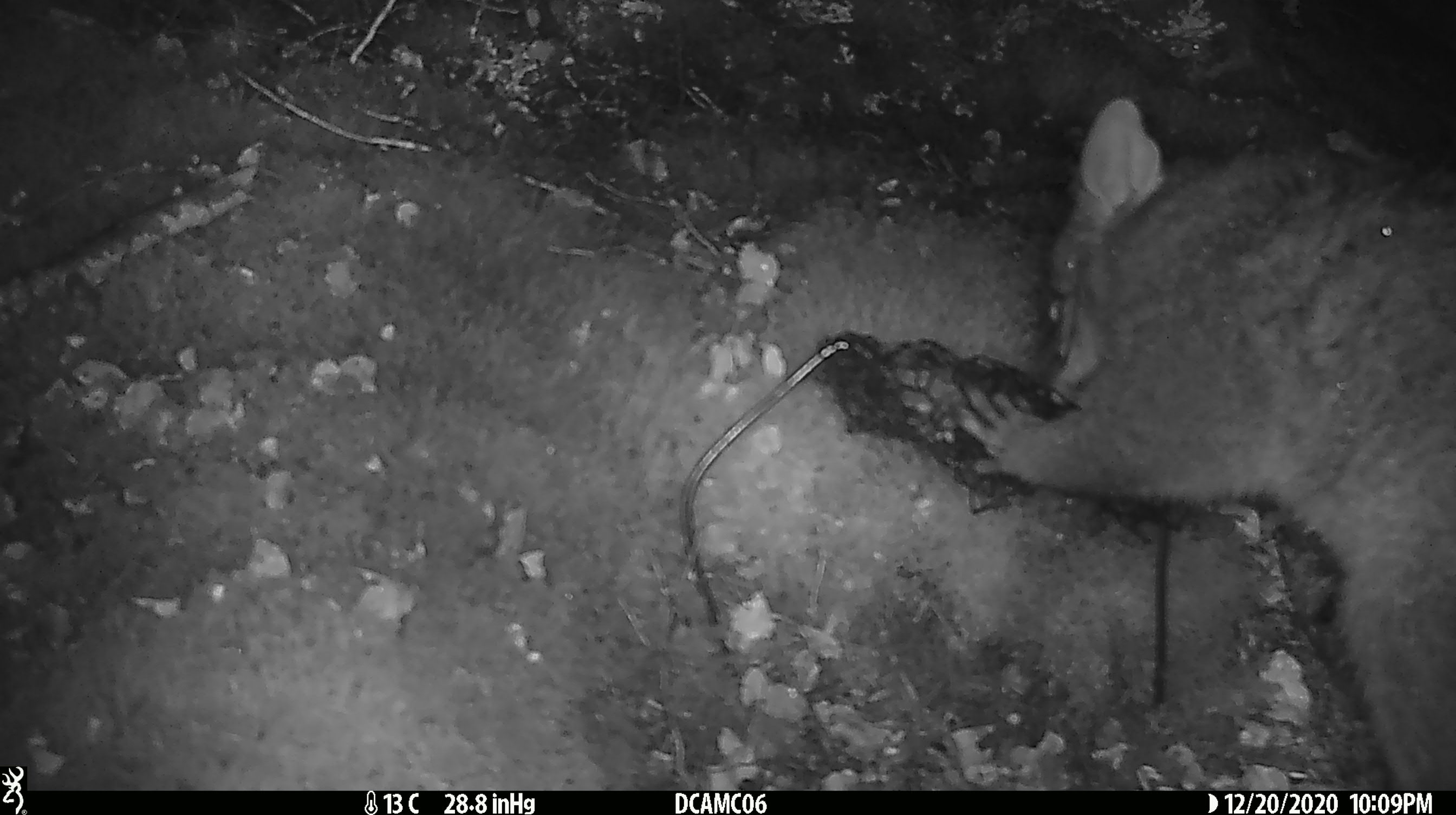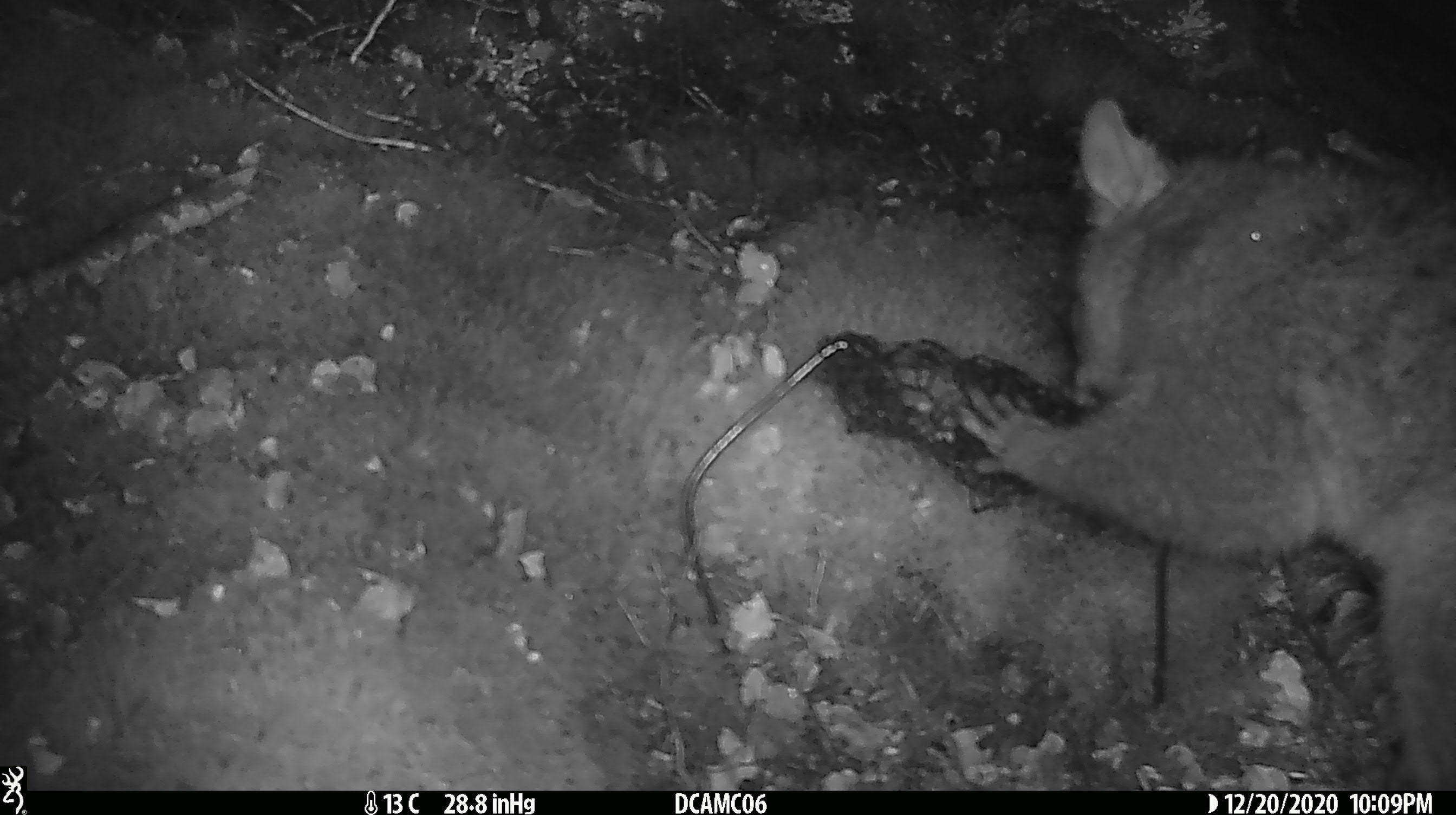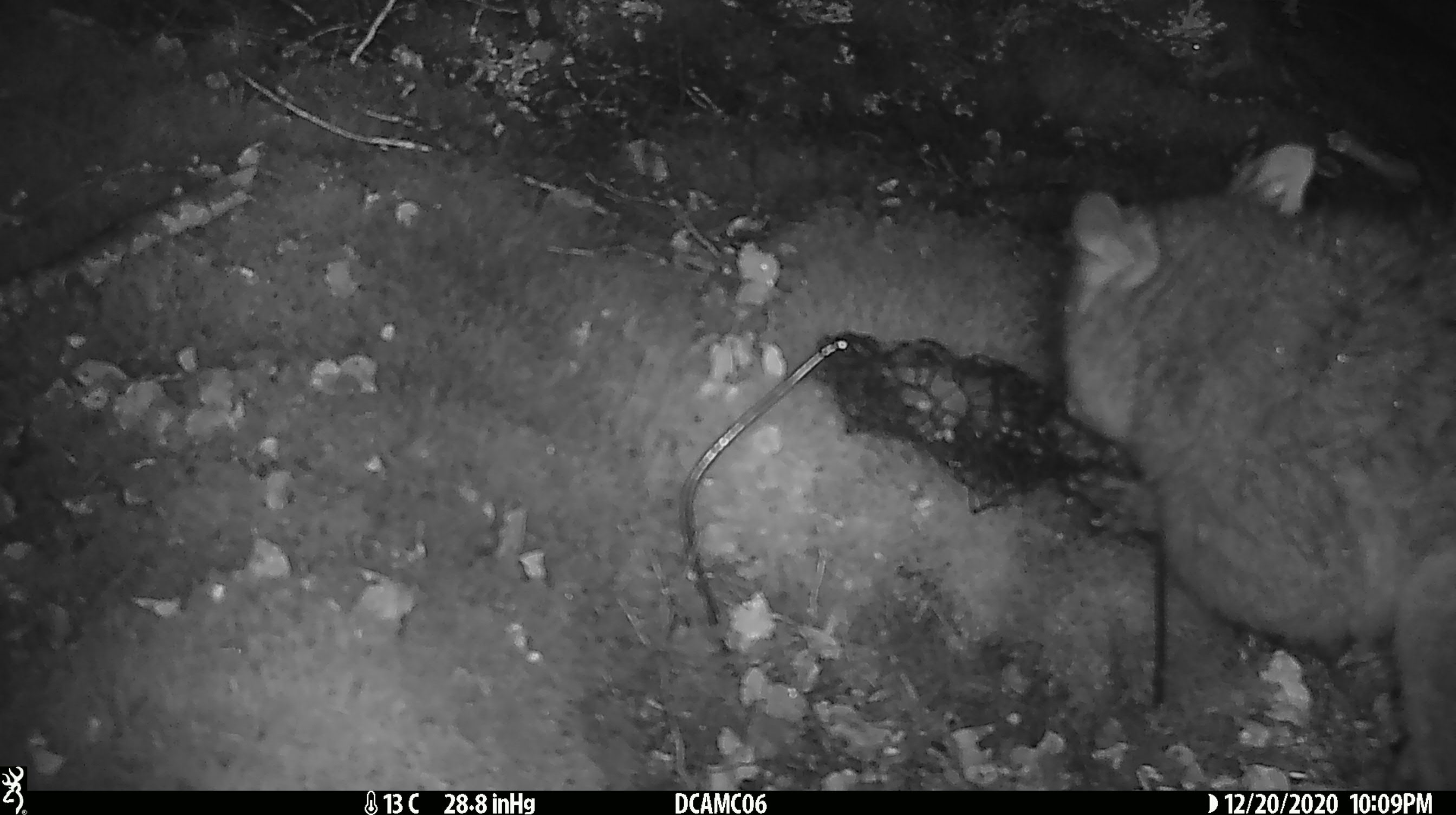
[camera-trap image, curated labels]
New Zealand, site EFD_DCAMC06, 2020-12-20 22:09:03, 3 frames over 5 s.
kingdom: Animalia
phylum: Chordata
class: Mammalia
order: Diprotodontia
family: Phalangeridae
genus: Trichosurus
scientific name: Trichosurus vulpecula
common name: common brushtail possum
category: possum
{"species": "possum (common brushtail possum) (Trichosurus vulpecula)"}